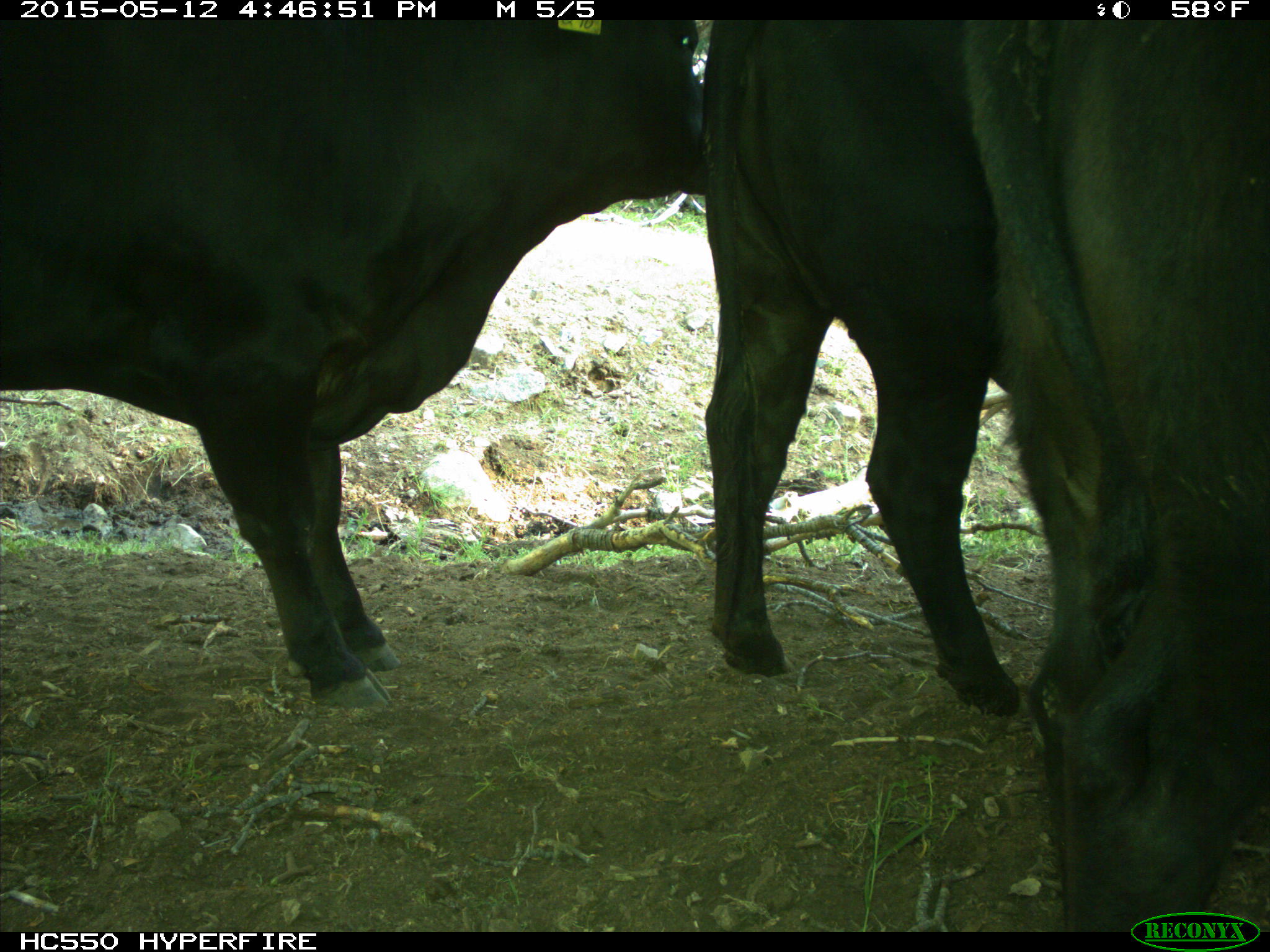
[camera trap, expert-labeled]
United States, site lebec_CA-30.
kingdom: Animalia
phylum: Chordata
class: Mammalia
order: Artiodactyla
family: Bovidae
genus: Bos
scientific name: Bos taurus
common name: domestic cow